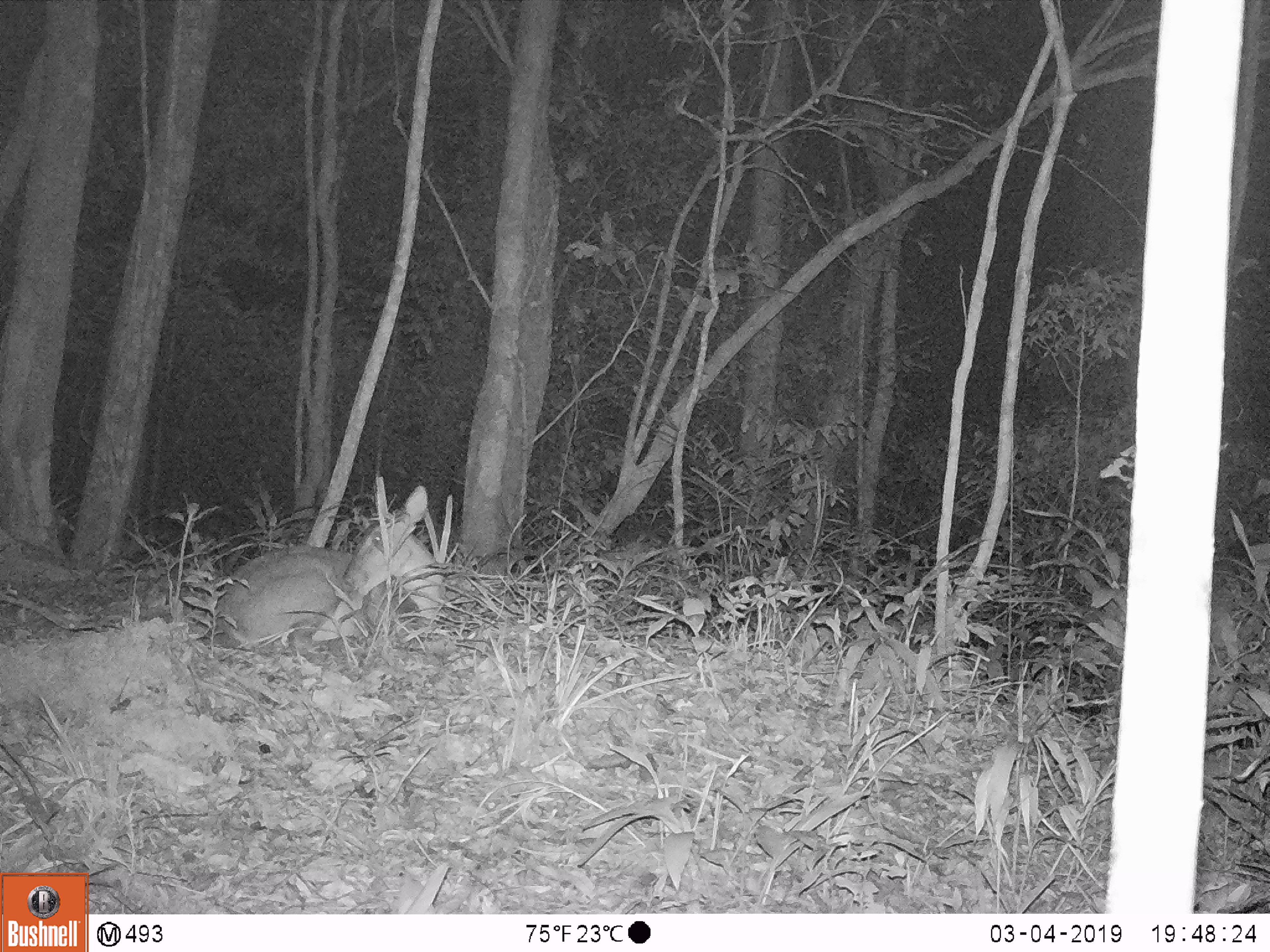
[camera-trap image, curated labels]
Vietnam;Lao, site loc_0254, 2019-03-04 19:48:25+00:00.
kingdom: Animalia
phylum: Chordata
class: Mammalia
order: Artiodactyla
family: Cervidae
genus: Muntiacus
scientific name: Muntiacus vuquangensis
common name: large-antlered muntjac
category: large antlered muntjac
Large antlered muntjac (large-antlered muntjac) (Muntiacus vuquangensis). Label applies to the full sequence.